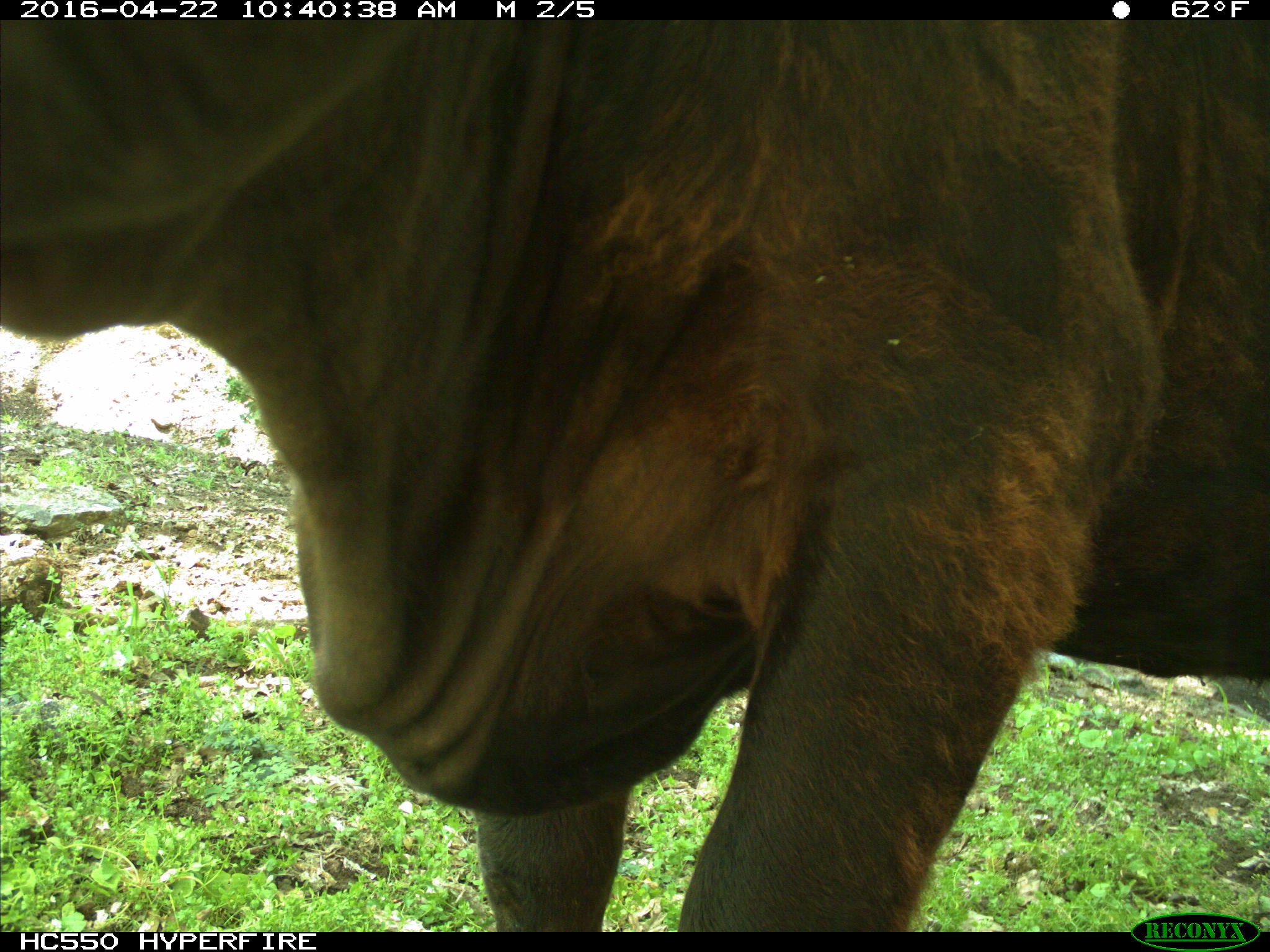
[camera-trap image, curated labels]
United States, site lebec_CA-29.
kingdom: Animalia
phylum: Chordata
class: Mammalia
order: Artiodactyla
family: Bovidae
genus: Bos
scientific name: Bos taurus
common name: domestic cow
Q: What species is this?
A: Bos taurus (domestic cow).